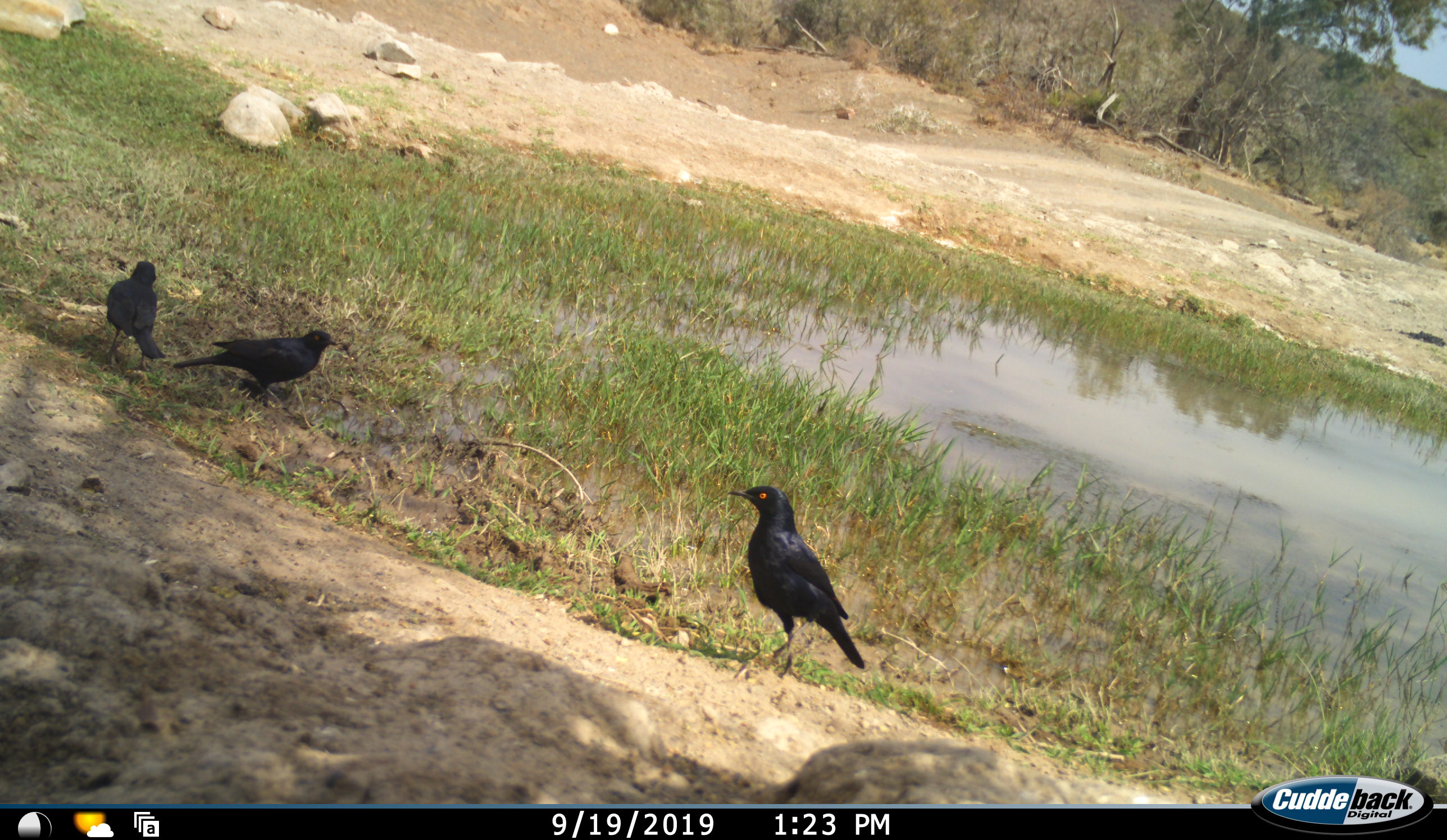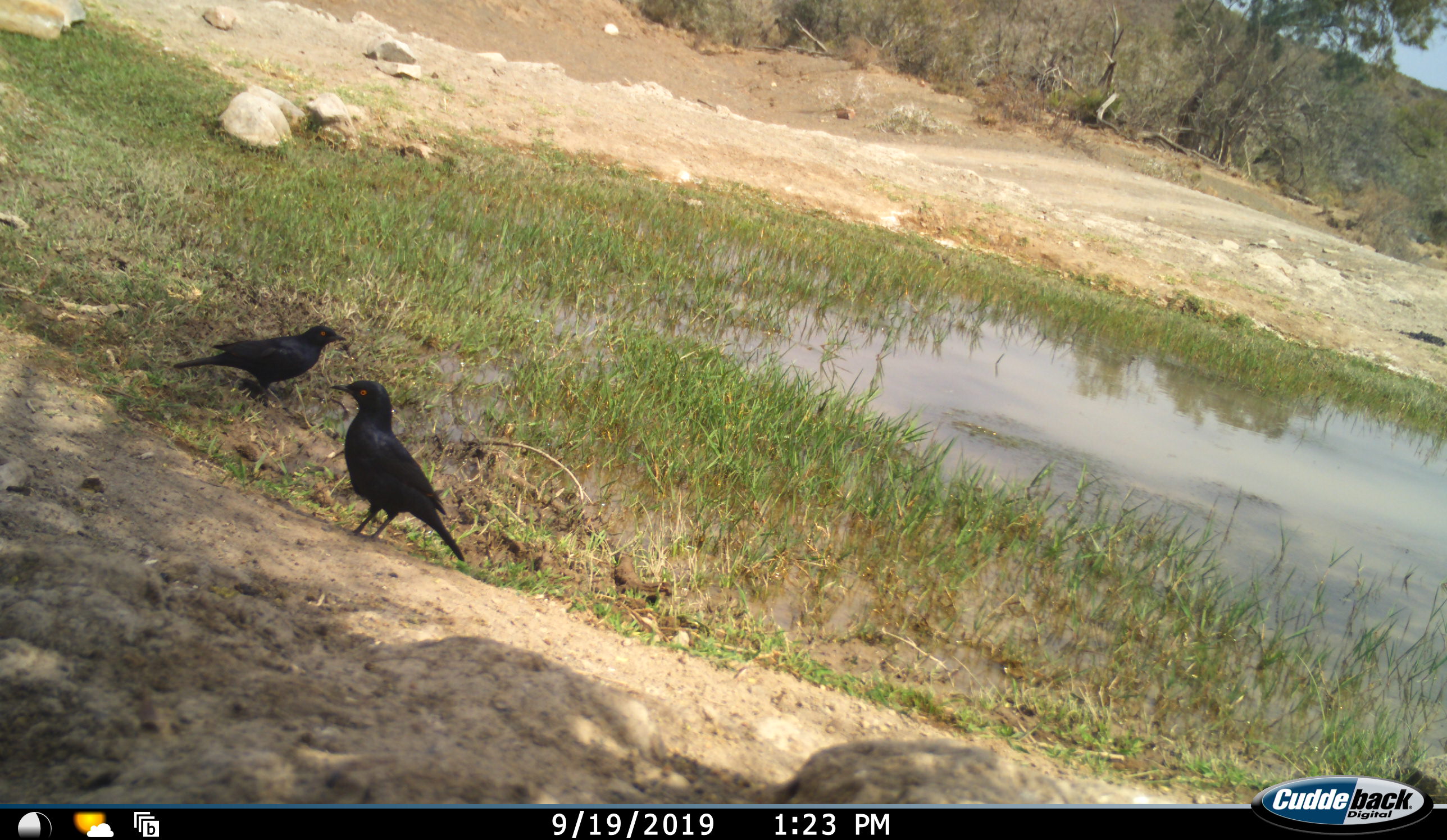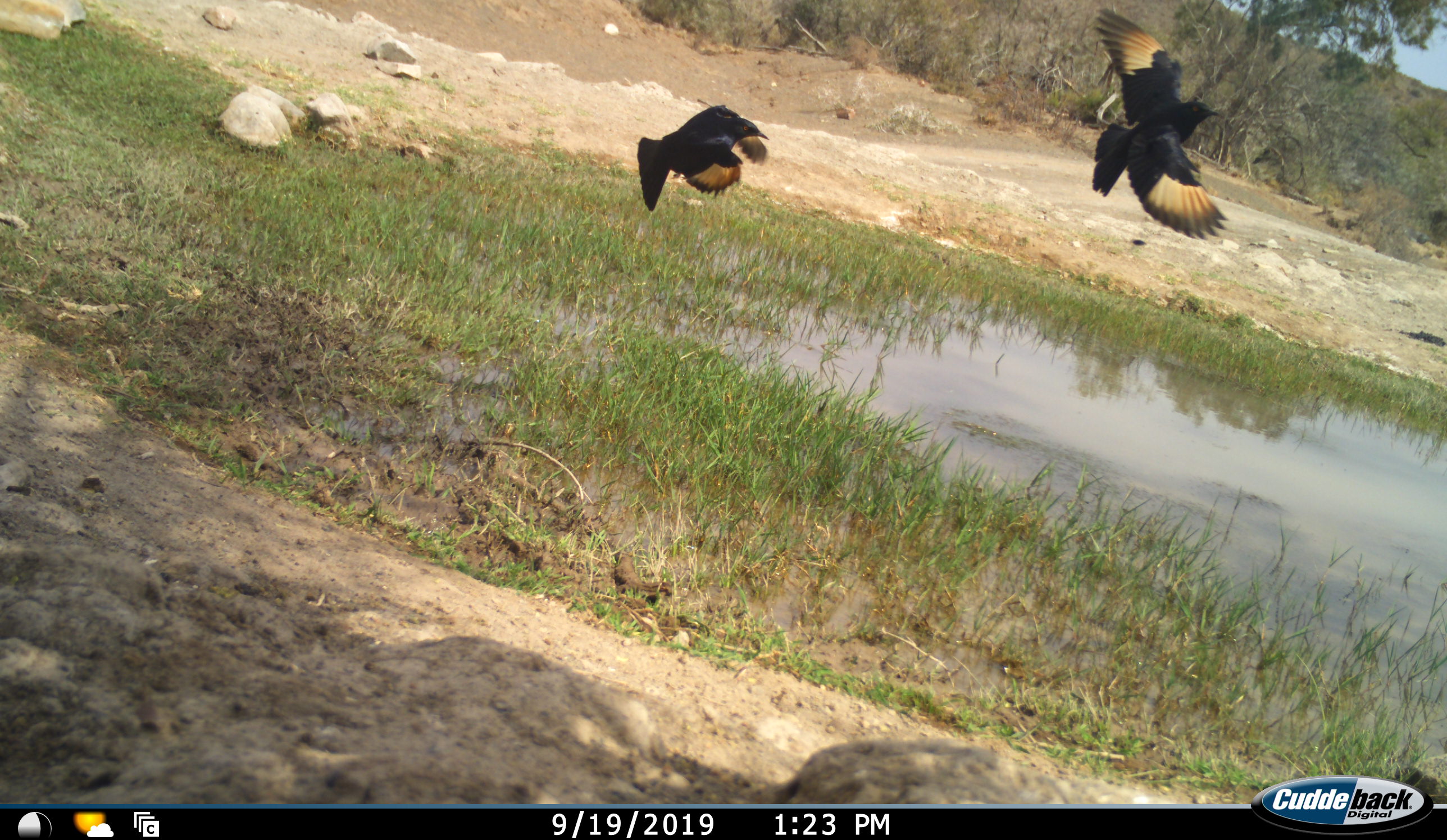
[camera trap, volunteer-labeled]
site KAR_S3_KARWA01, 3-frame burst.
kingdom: Animalia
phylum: Chordata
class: Aves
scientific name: Aves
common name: bird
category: birdother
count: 3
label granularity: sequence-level